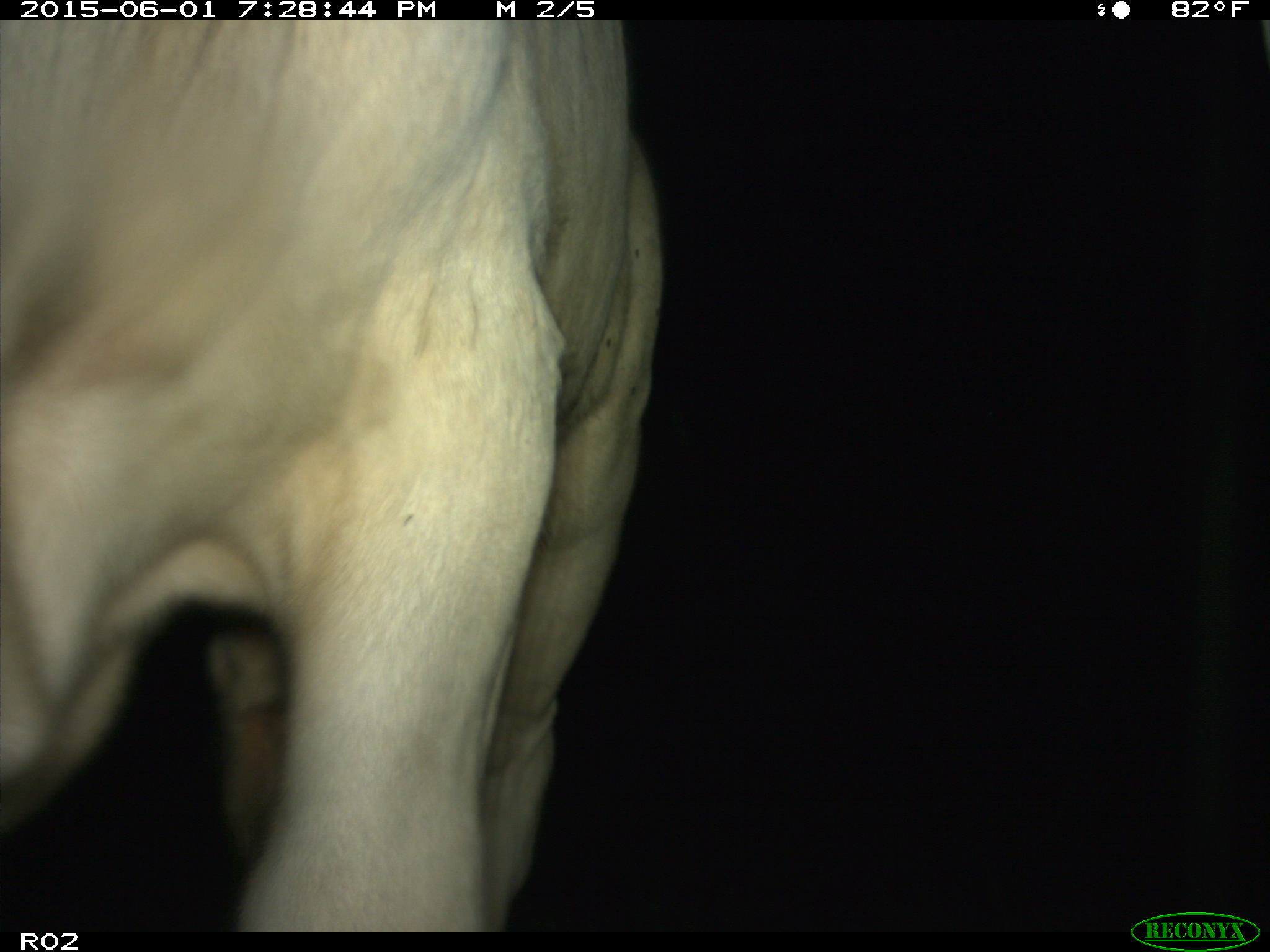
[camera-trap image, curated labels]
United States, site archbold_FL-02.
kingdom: Animalia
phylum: Chordata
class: Mammalia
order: Artiodactyla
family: Bovidae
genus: Bos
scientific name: Bos taurus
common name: domestic cow